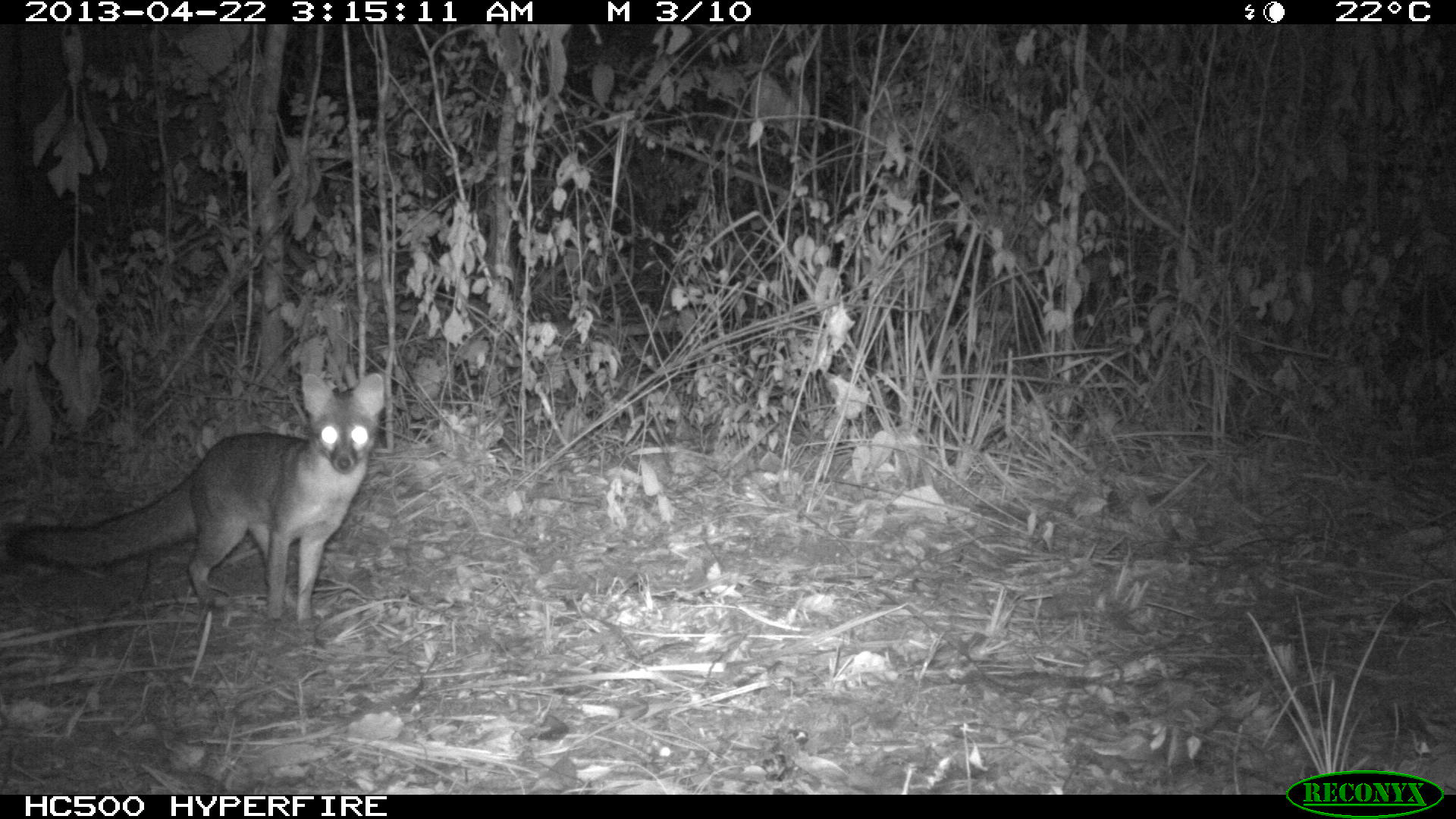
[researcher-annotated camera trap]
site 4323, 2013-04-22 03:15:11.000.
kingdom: Animalia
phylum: Chordata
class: Mammalia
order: Carnivora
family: Canidae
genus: Urocyon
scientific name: Urocyon cinereoargenteus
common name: gray fox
Urocyon cinereoargenteus (gray fox), count 1.